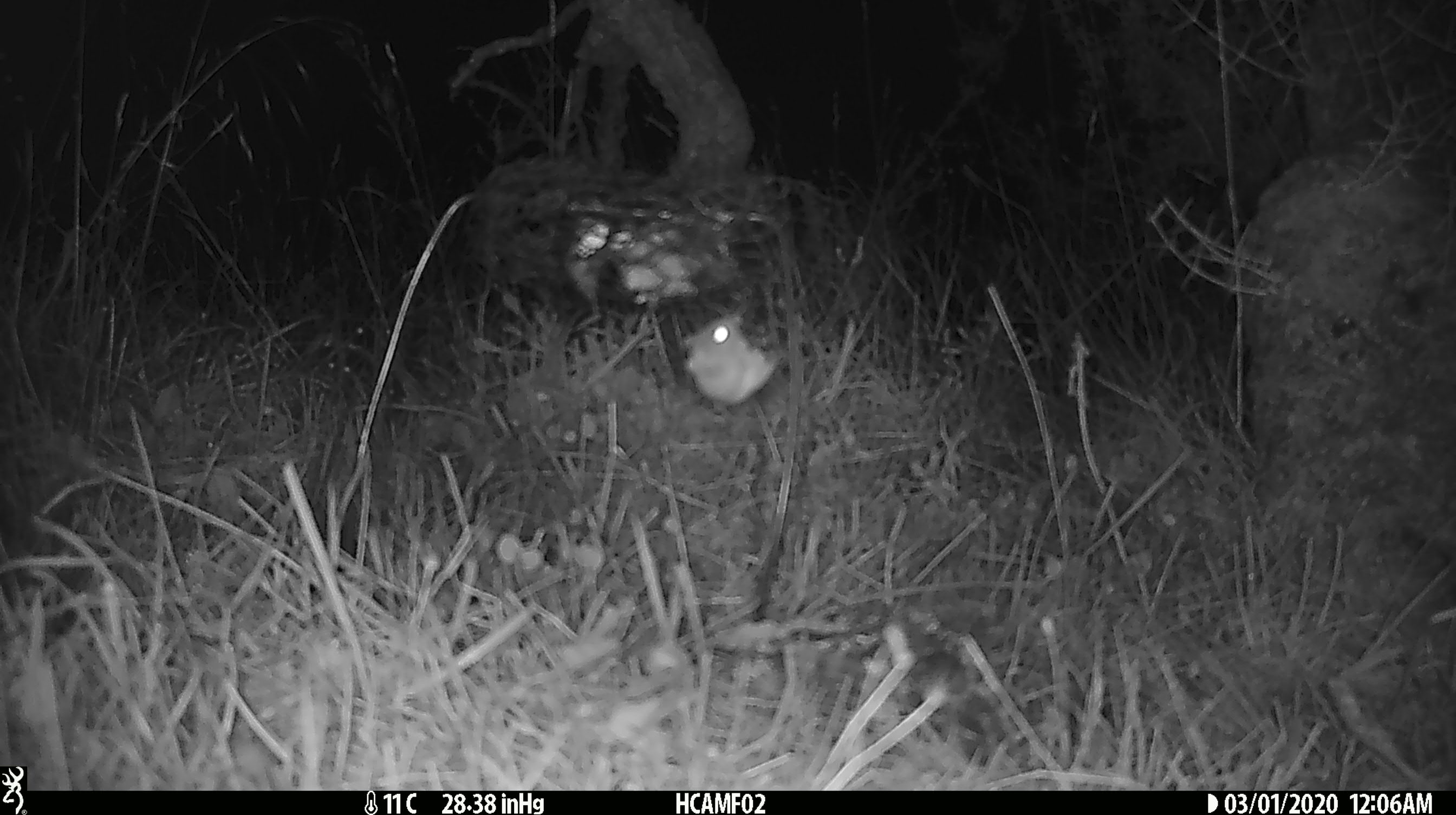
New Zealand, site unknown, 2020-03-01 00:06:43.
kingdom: Animalia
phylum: Chordata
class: Mammalia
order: Rodentia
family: Muridae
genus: Mus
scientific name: Mus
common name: mouse